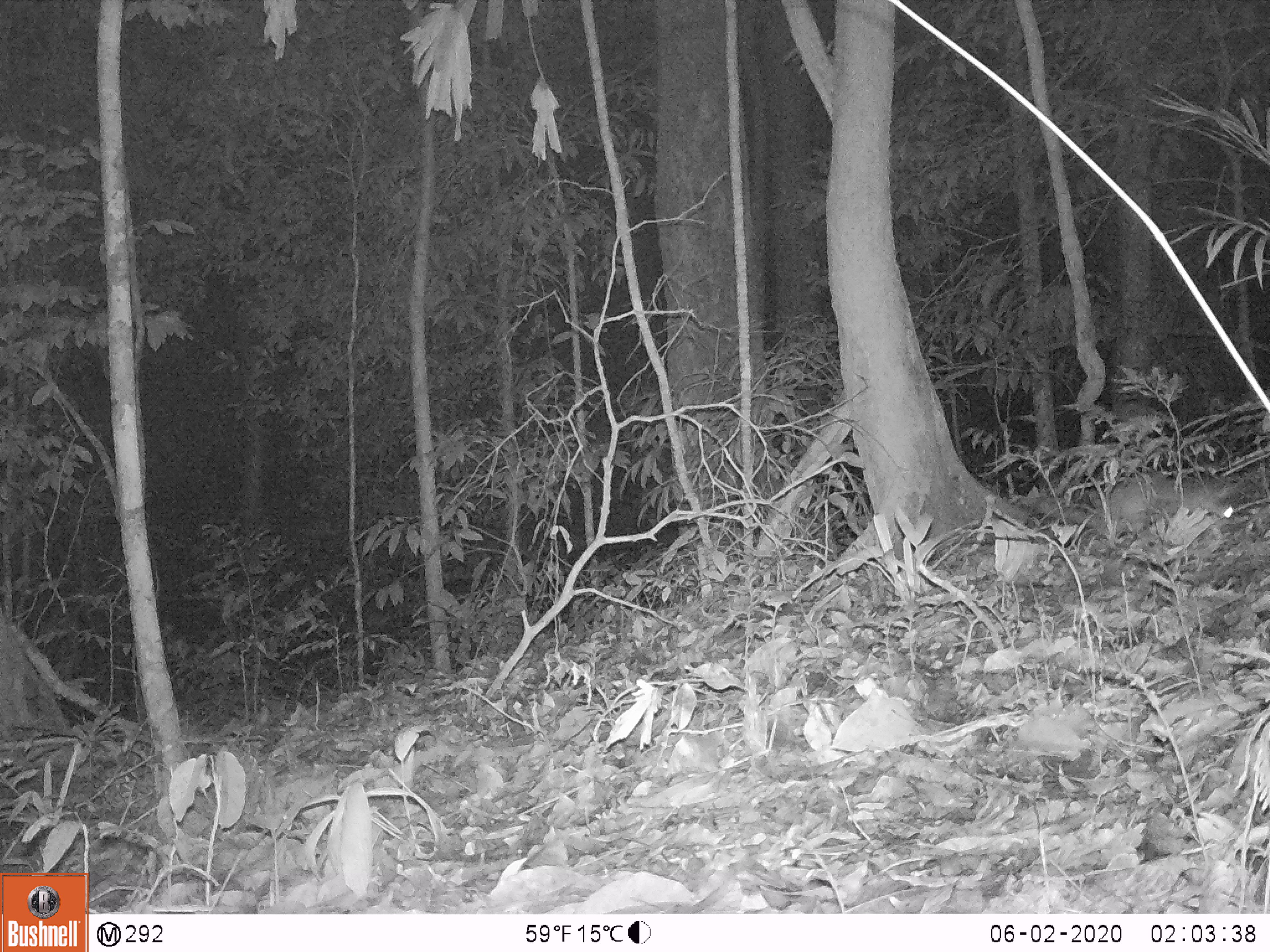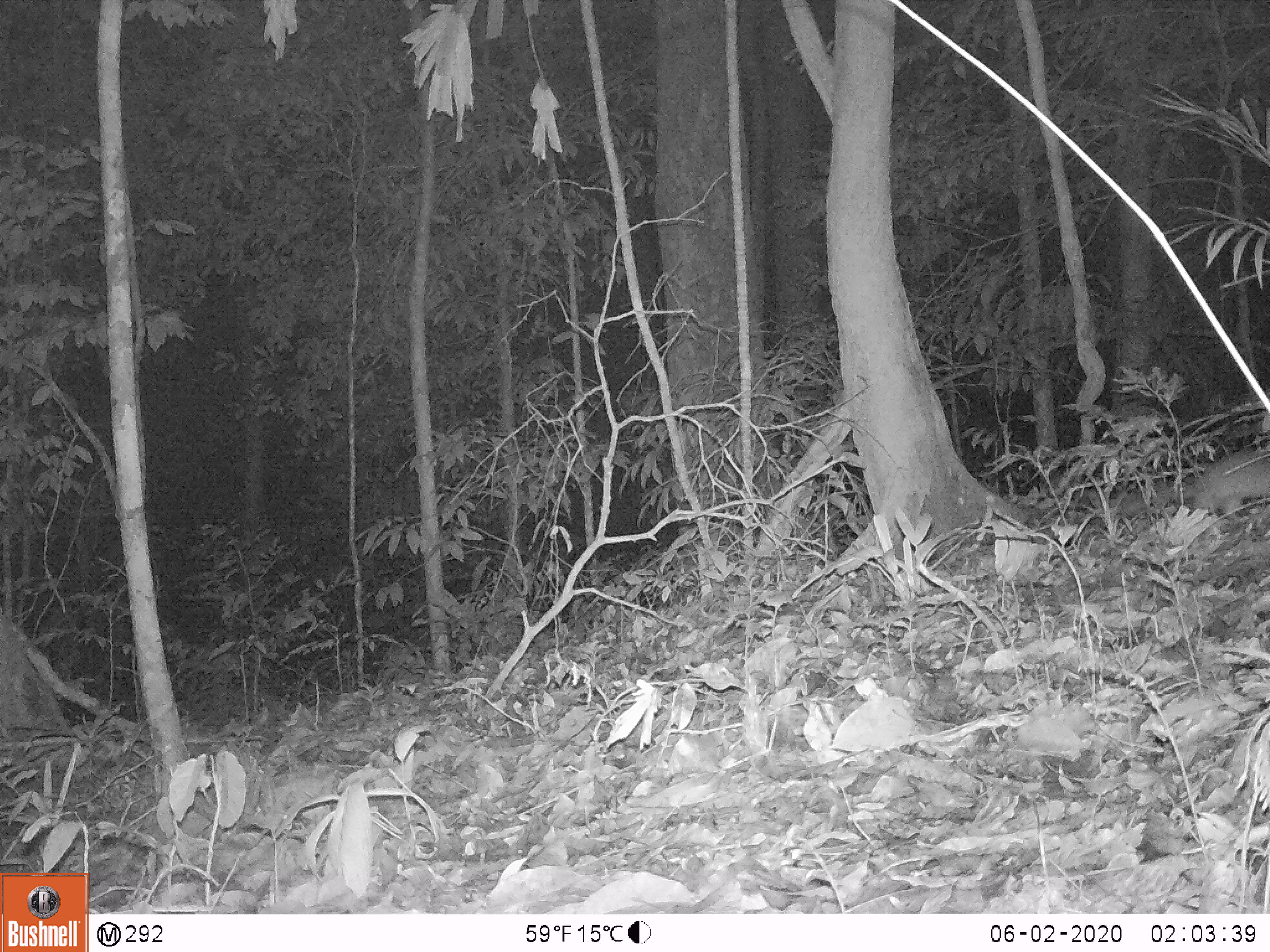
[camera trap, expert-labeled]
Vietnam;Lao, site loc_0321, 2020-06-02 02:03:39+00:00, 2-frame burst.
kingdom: Animalia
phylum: Chordata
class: Mammalia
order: Carnivora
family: Mustelidae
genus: Melogale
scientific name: Melogale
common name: ferret badger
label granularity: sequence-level